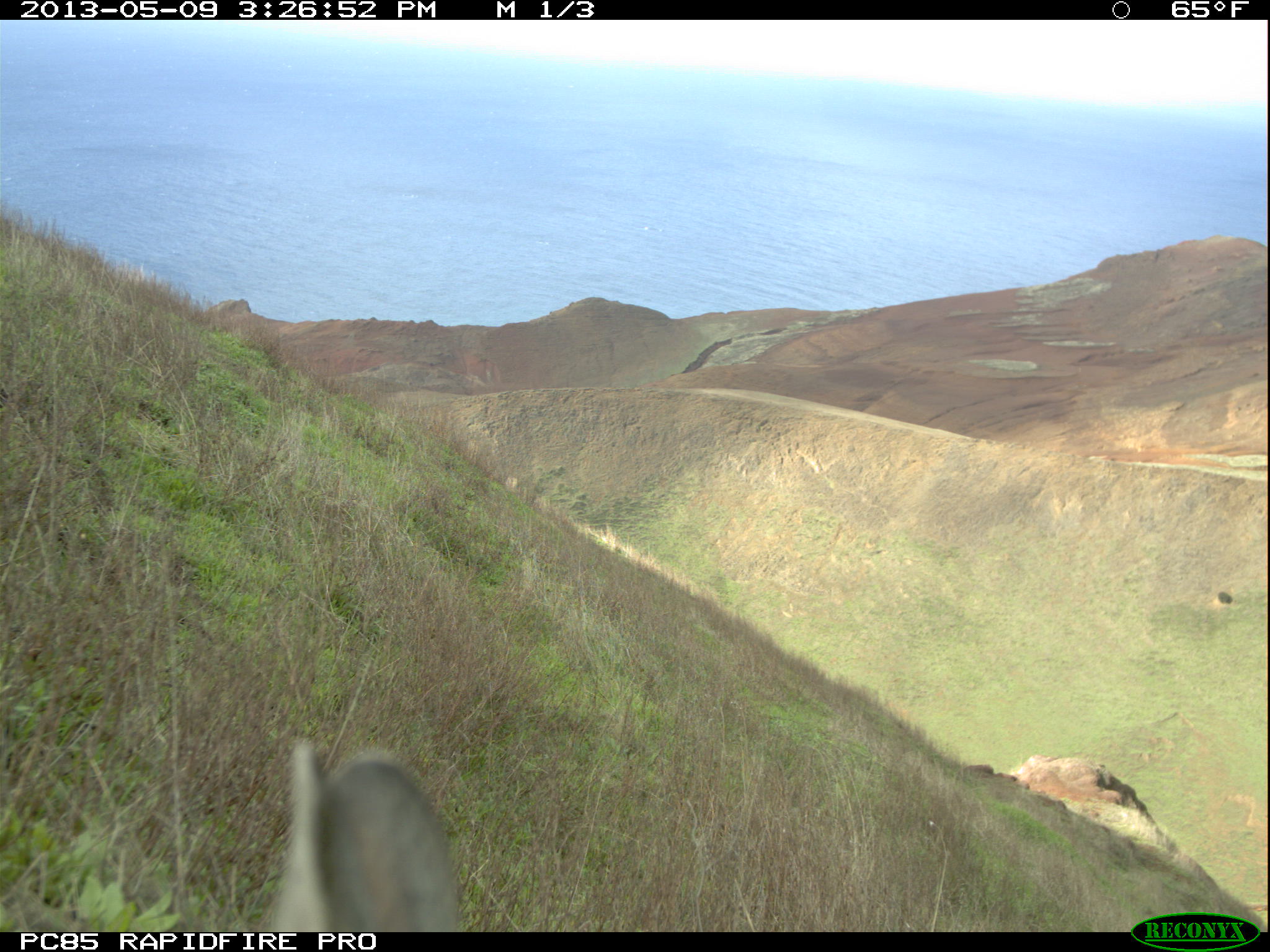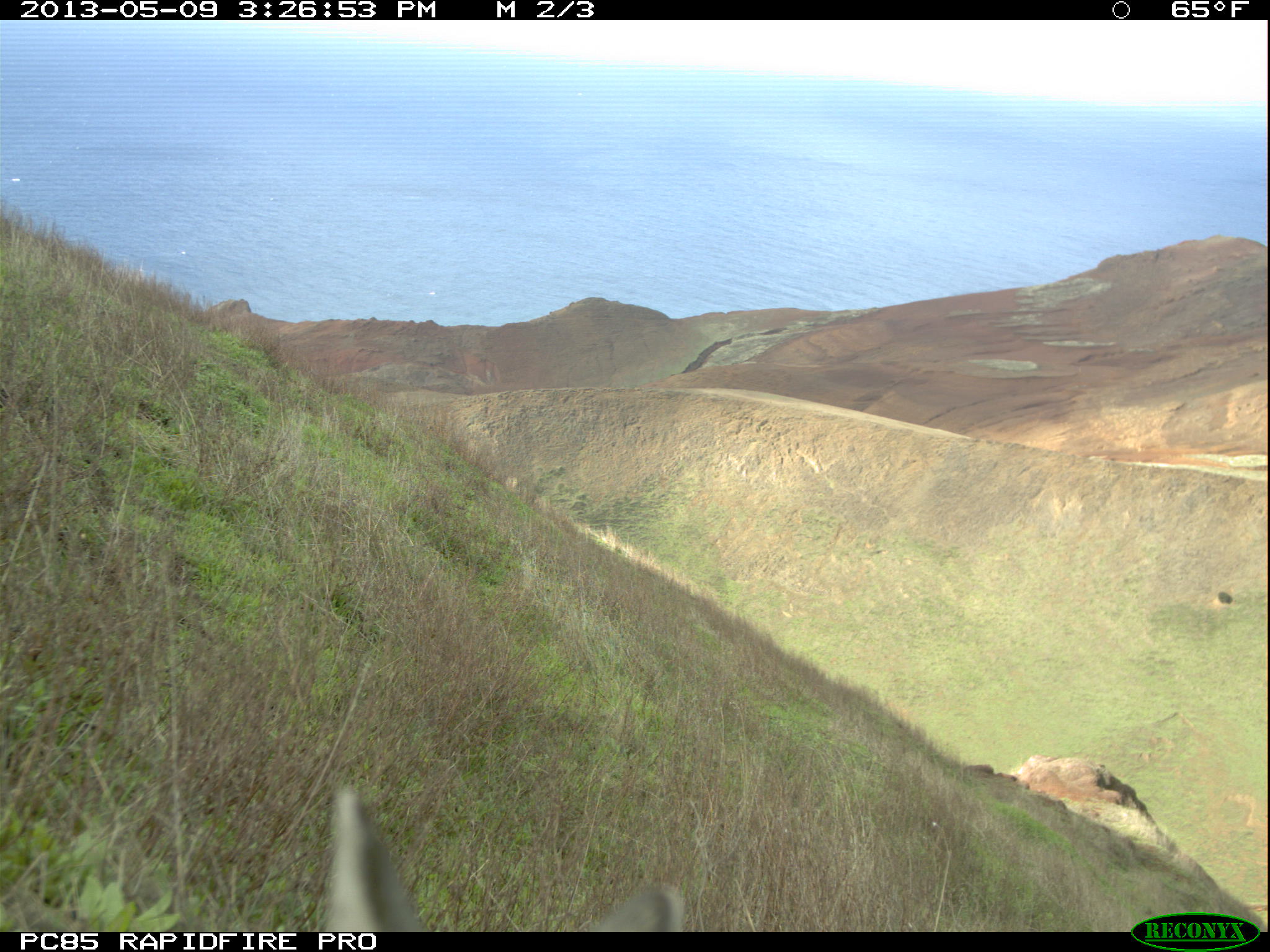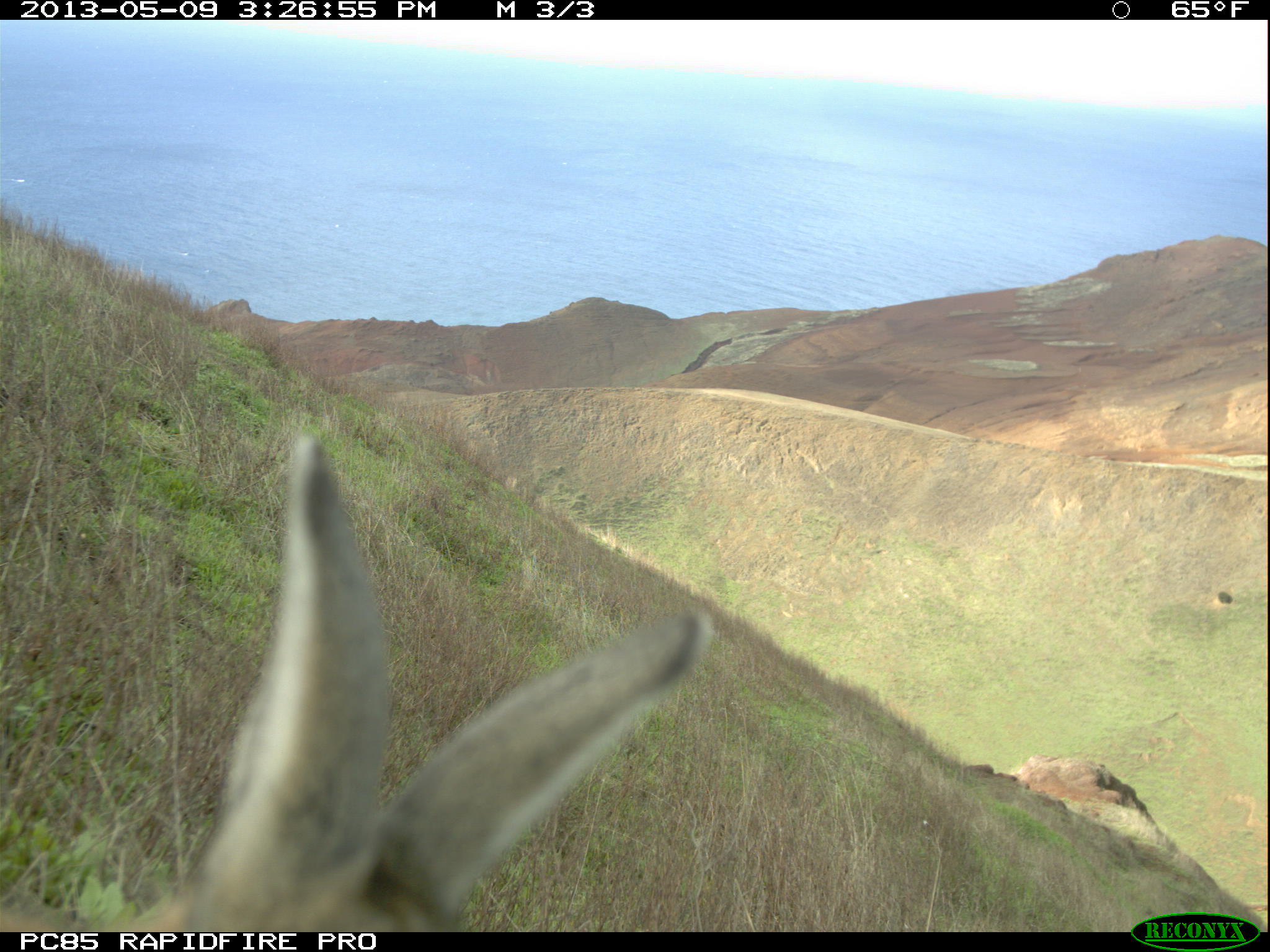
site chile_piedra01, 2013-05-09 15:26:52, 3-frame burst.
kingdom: Animalia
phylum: Chordata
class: Mammalia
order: Lagomorpha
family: Leporidae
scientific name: Leporidae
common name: rabbits and hares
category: rabbit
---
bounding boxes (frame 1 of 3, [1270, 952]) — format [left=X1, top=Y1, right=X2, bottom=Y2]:
rabbit: [left=260, top=742, right=460, bottom=932]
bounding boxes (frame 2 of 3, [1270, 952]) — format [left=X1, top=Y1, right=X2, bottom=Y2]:
rabbit: [left=309, top=785, right=680, bottom=933]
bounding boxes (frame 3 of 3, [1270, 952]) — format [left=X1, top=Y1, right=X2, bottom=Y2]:
rabbit: [left=12, top=441, right=708, bottom=927]